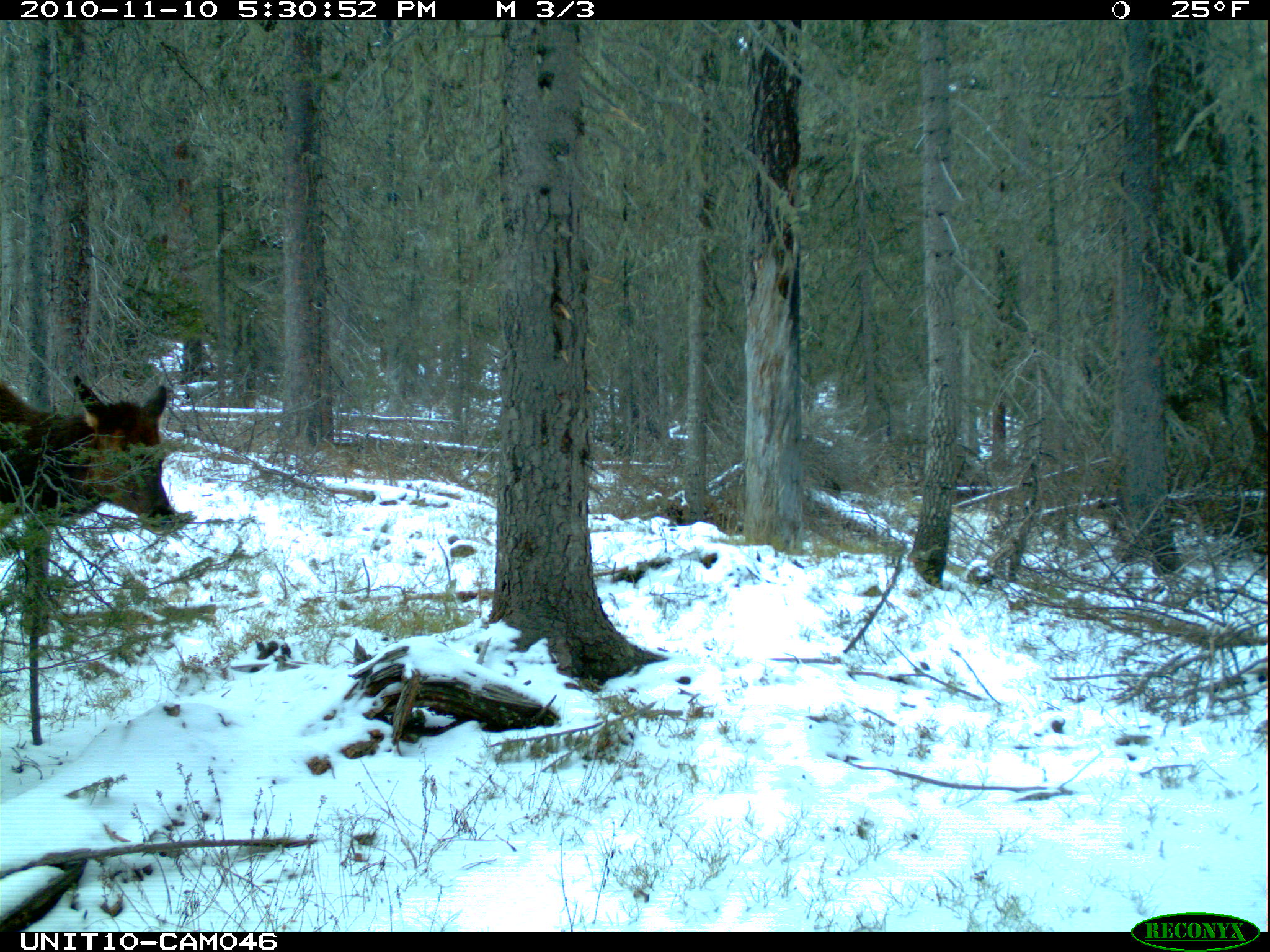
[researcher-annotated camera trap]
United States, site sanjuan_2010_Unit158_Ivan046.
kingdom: Animalia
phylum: Chordata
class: Mammalia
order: Artiodactyla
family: Cervidae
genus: Cervus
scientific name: Cervus elaphus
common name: red deer